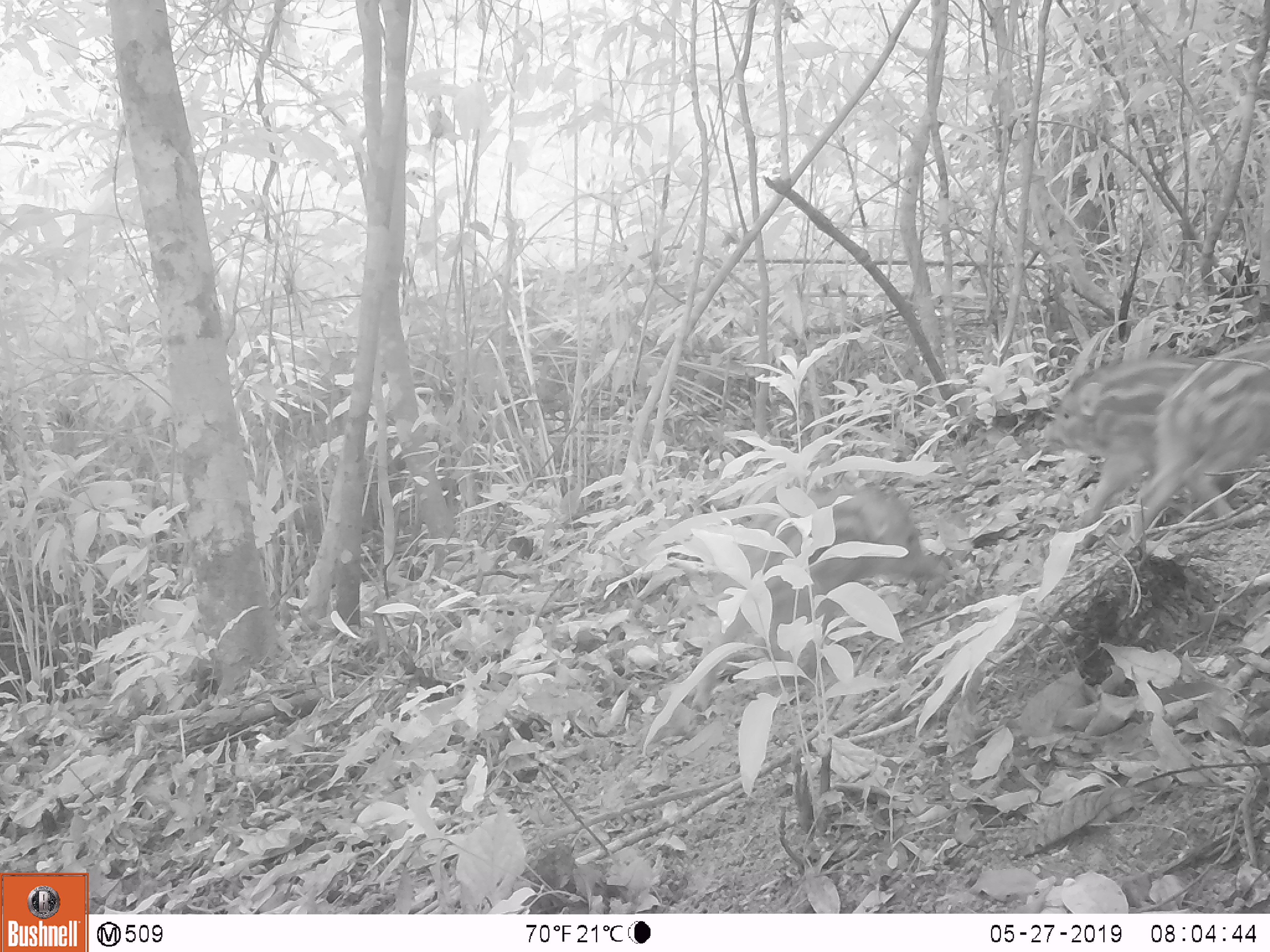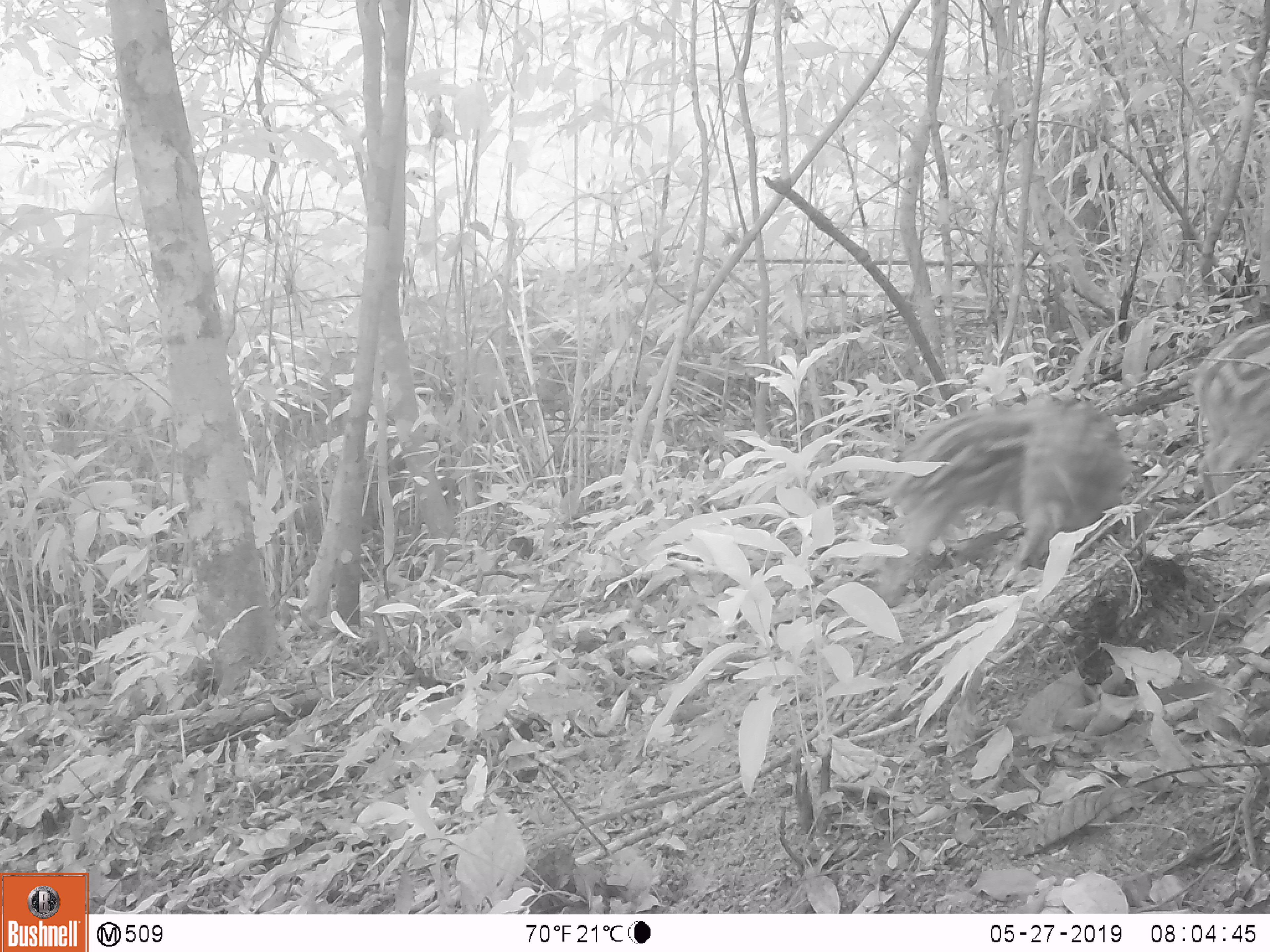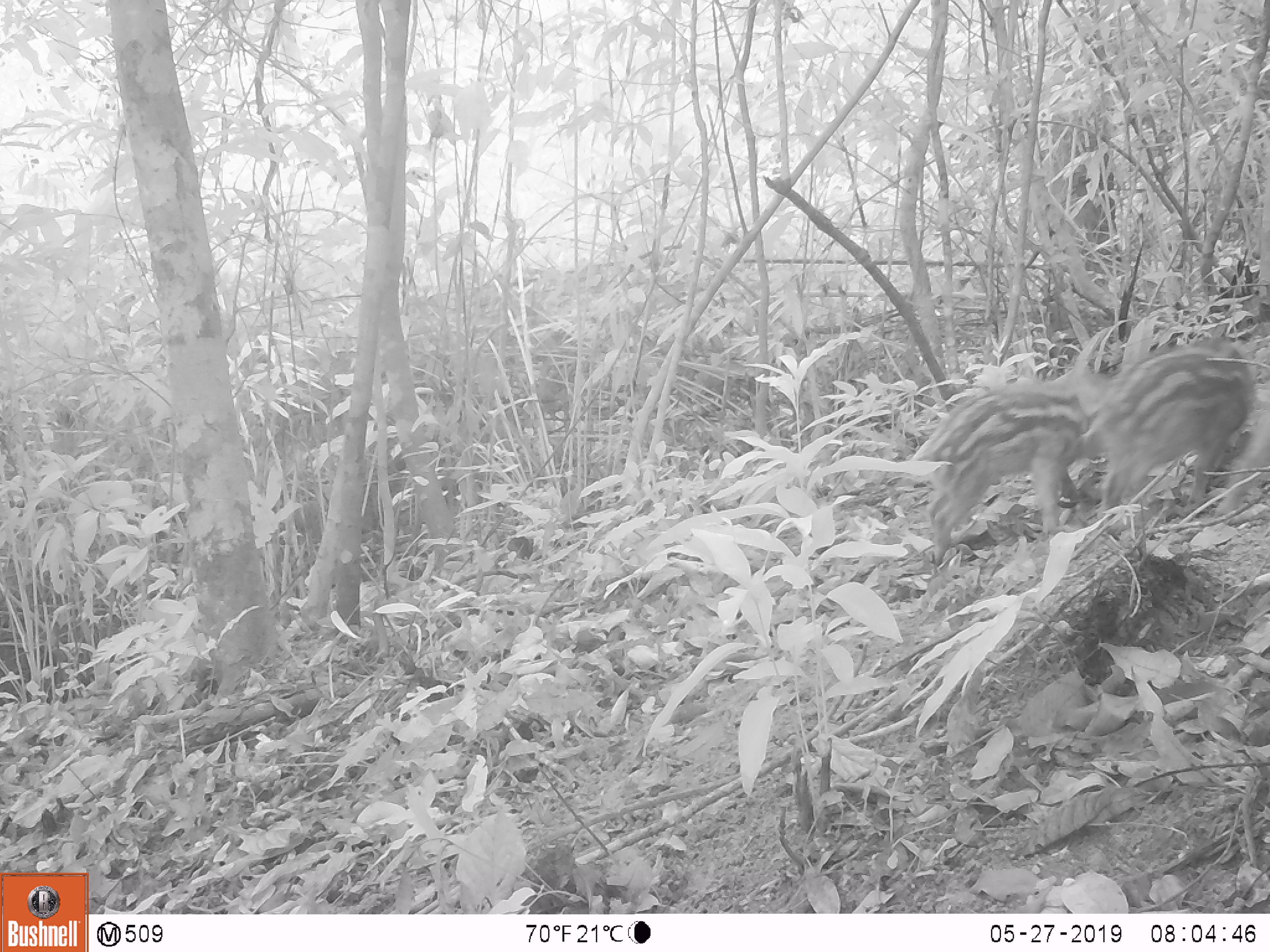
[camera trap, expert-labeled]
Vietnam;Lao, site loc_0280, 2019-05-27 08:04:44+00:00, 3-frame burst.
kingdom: Animalia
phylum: Chordata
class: Mammalia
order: Artiodactyla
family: Suidae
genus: Sus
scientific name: Sus scrofa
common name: eurasian wild pig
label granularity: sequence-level